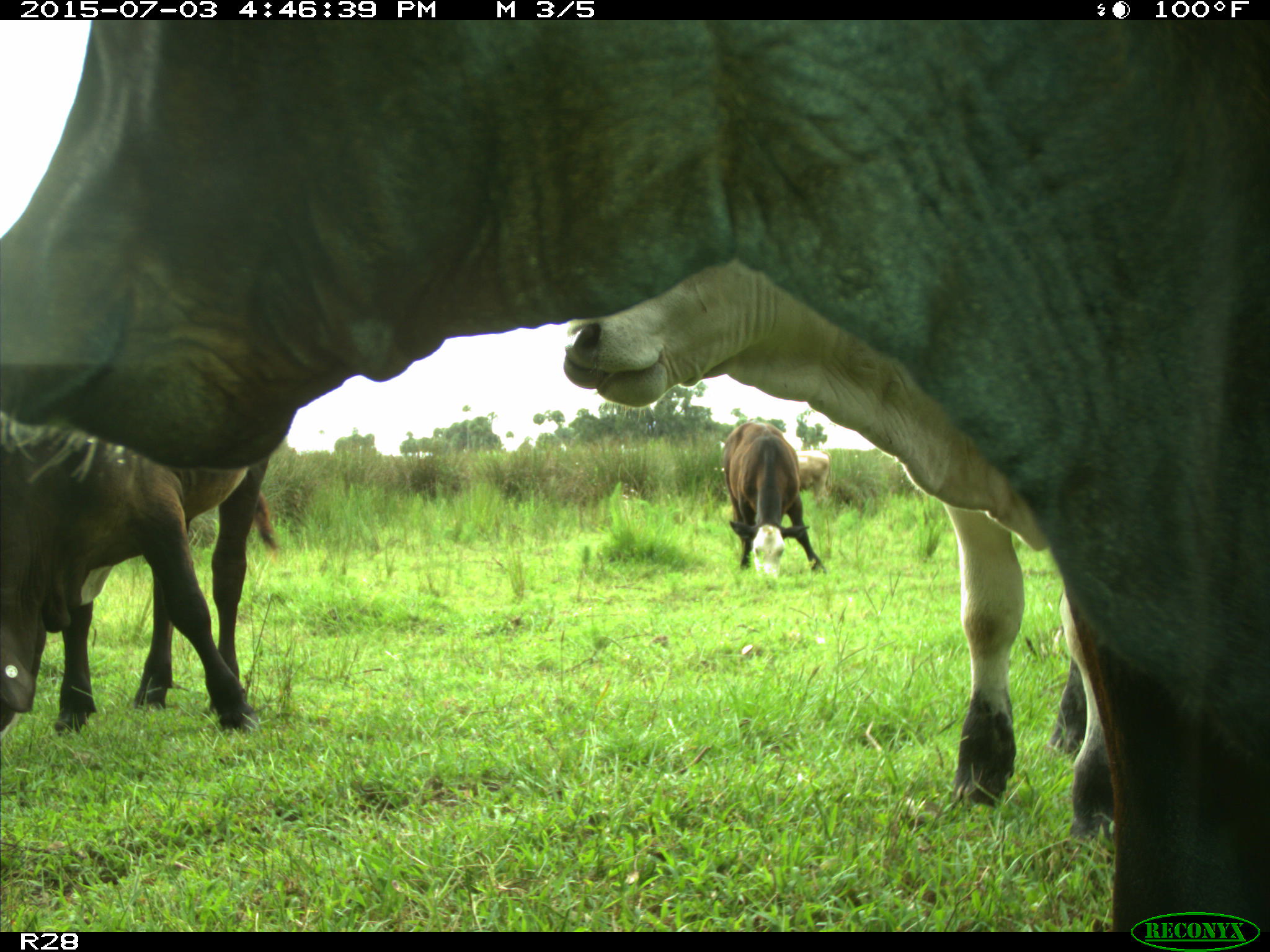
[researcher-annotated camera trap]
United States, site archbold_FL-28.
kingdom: Animalia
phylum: Chordata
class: Mammalia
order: Artiodactyla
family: Bovidae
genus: Bos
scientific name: Bos taurus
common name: domestic cow